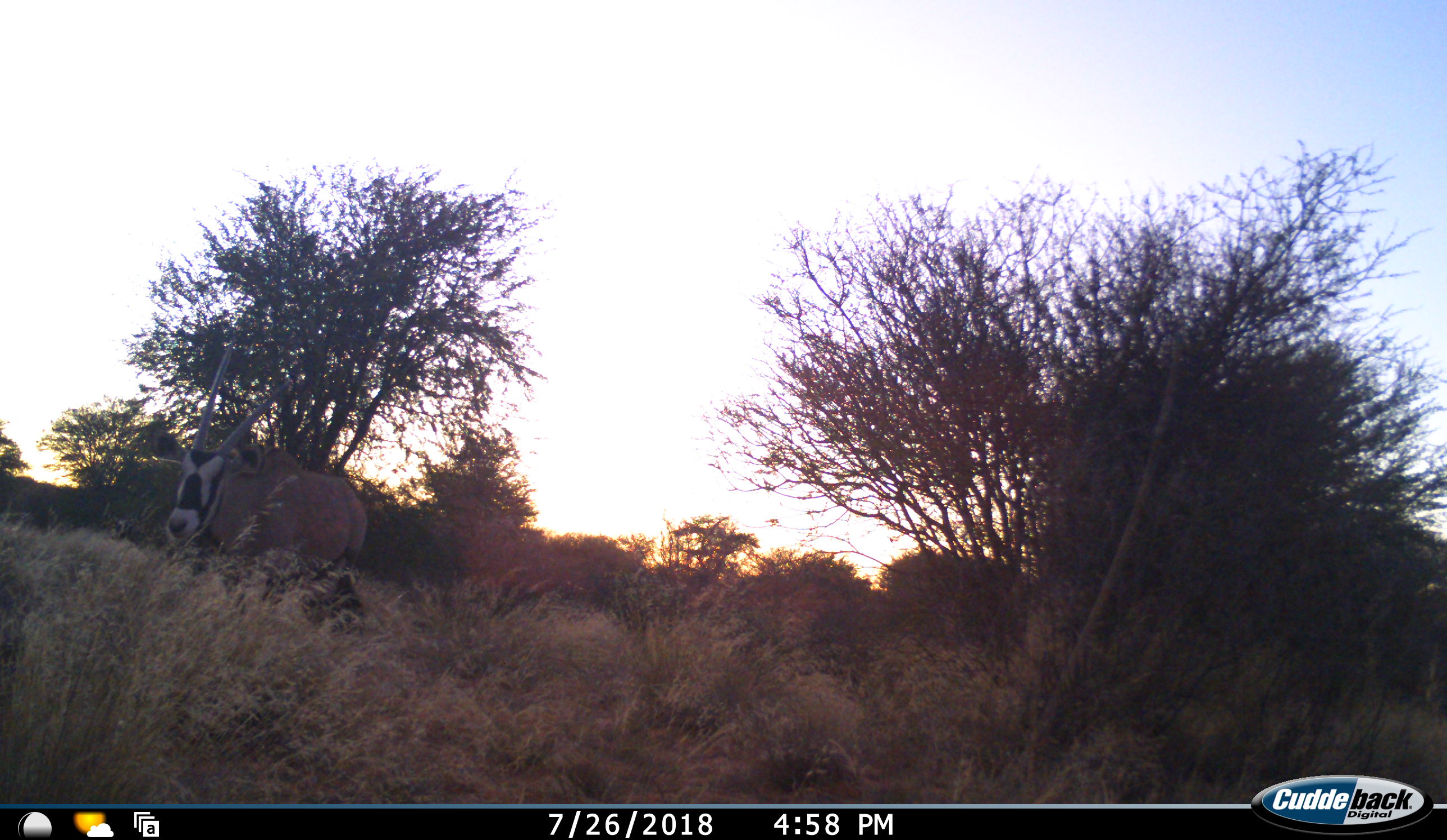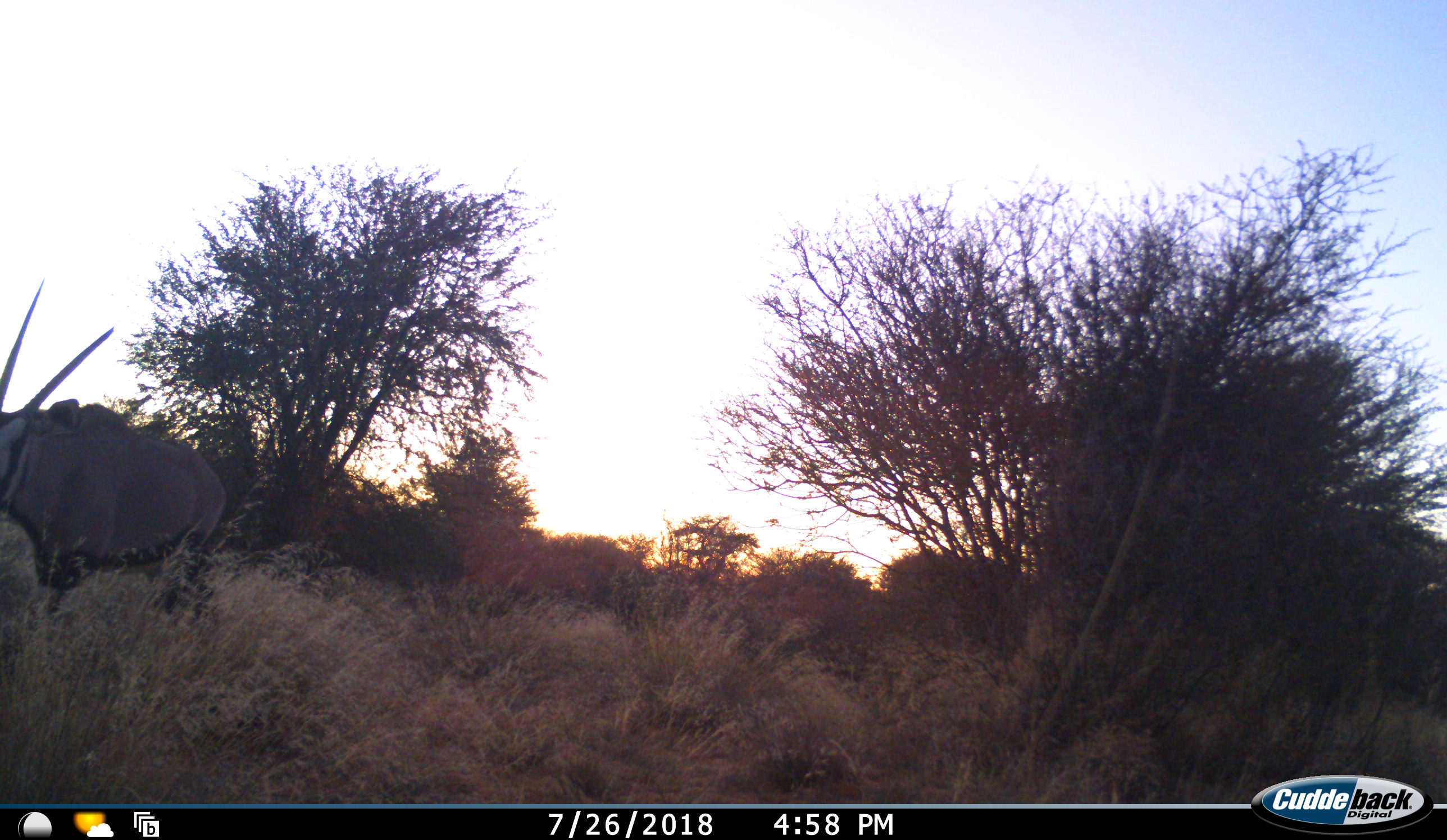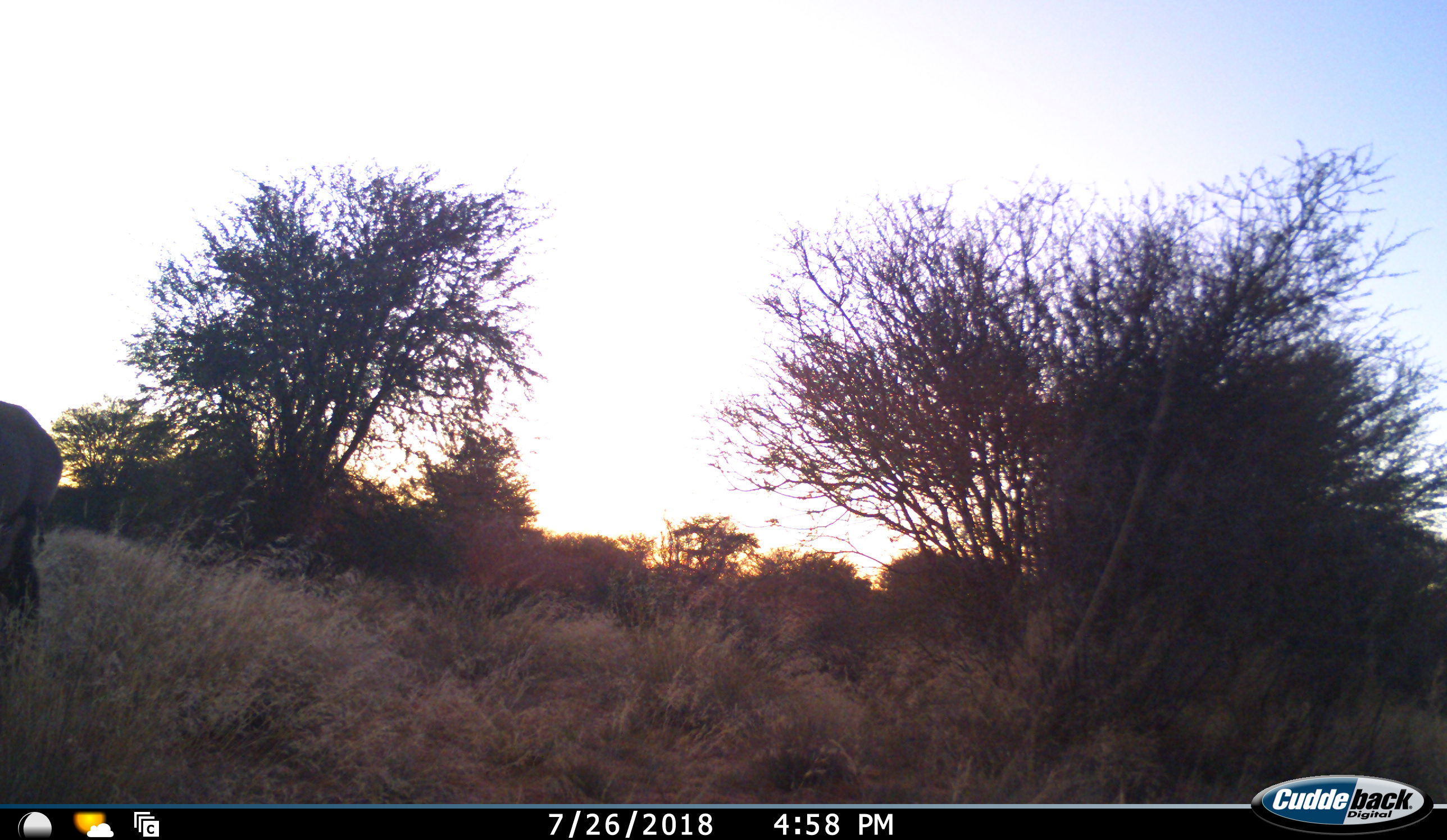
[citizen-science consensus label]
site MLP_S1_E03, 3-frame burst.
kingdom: Animalia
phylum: Chordata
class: Mammalia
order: Artiodactyla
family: Bovidae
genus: Oryx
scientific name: Oryx gazella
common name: gemsbok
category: oryx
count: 1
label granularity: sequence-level